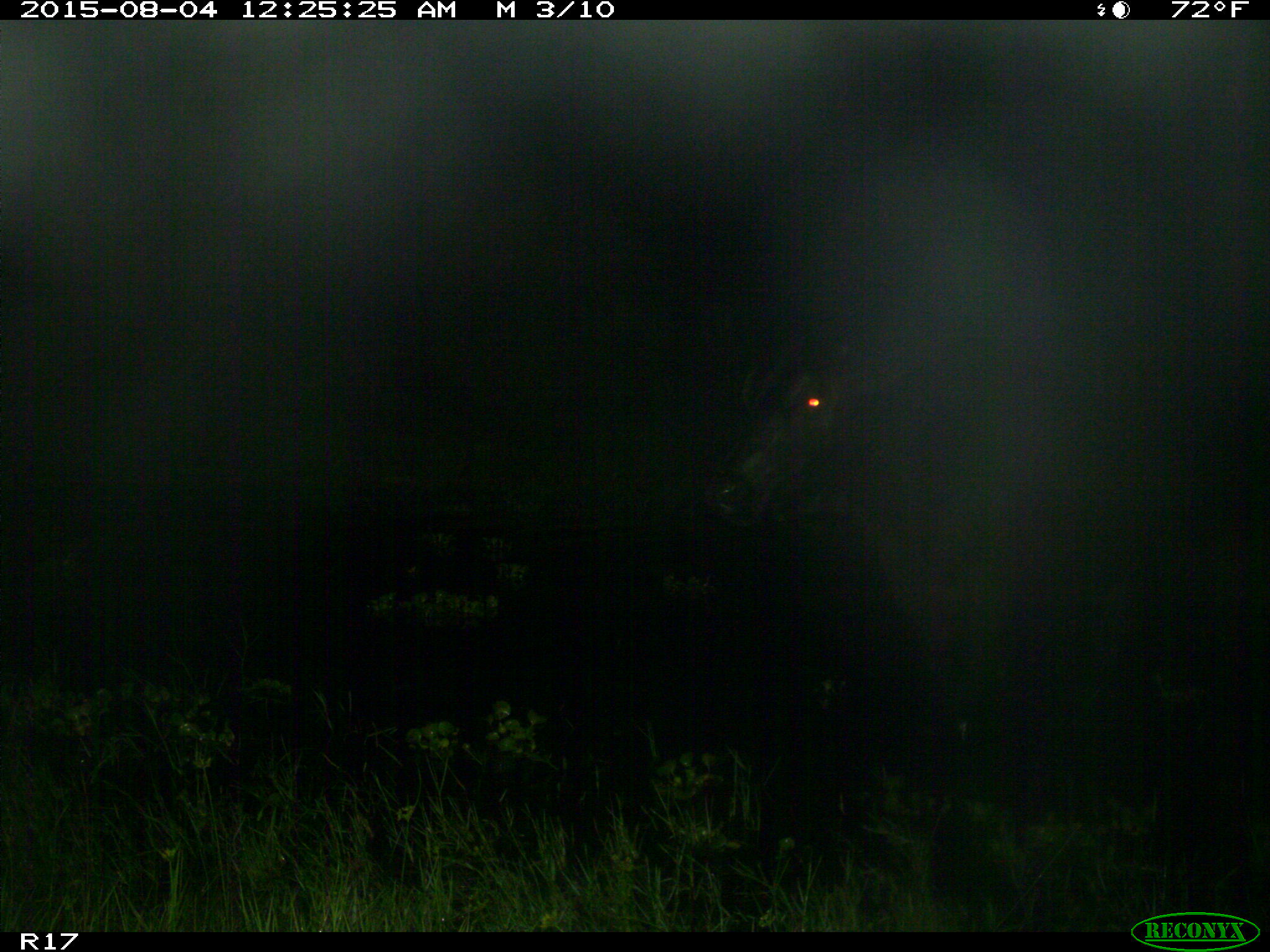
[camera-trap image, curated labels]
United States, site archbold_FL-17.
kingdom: Animalia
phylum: Chordata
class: Mammalia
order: Artiodactyla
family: Bovidae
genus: Bos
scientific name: Bos taurus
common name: domestic cow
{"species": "Bos taurus (domestic cow)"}